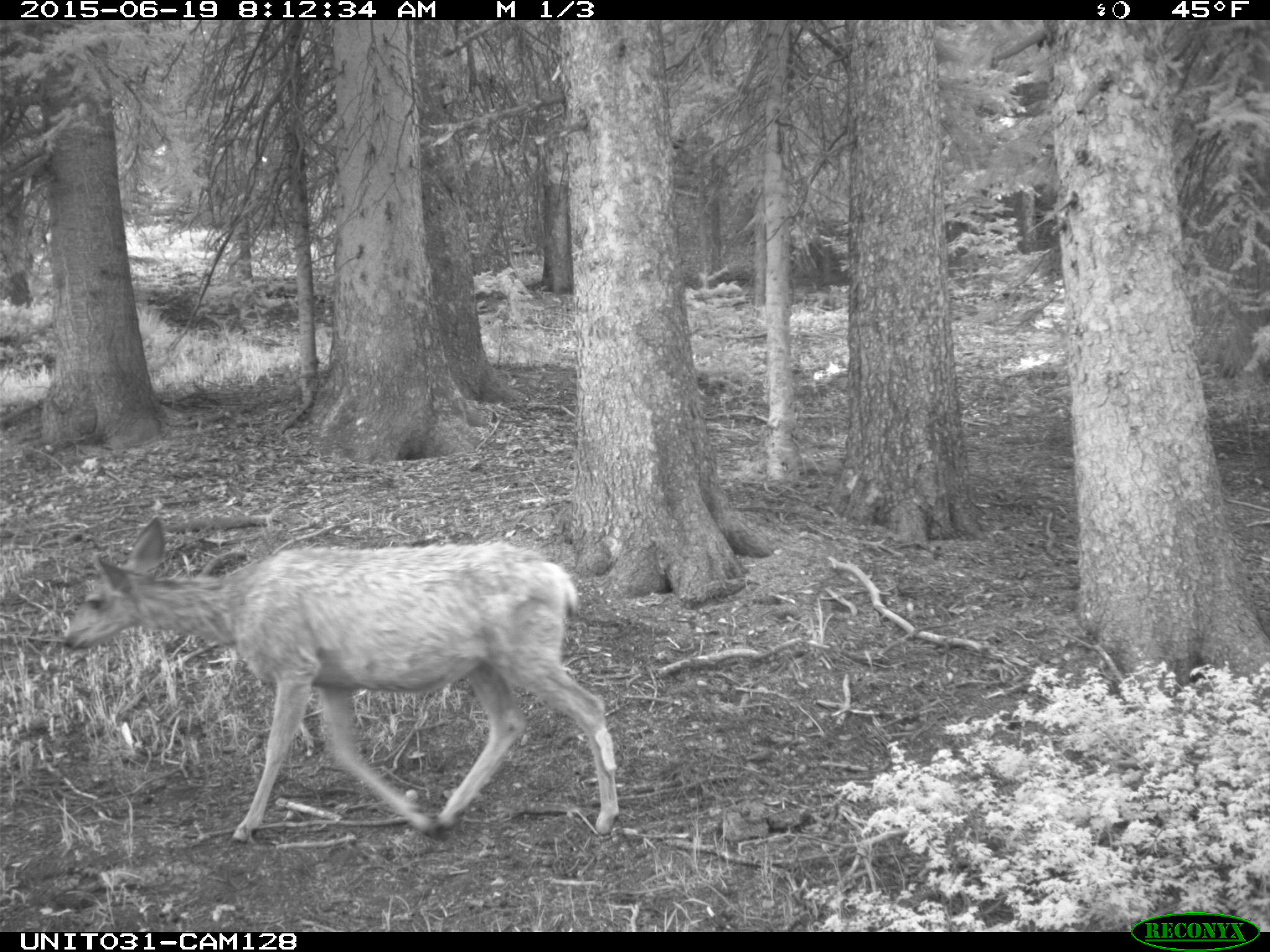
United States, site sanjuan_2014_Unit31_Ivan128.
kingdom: Animalia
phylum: Chordata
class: Mammalia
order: Artiodactyla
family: Cervidae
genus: Odocoileus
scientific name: Odocoileus hemionus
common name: mule deer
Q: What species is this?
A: Odocoileus hemionus (mule deer).